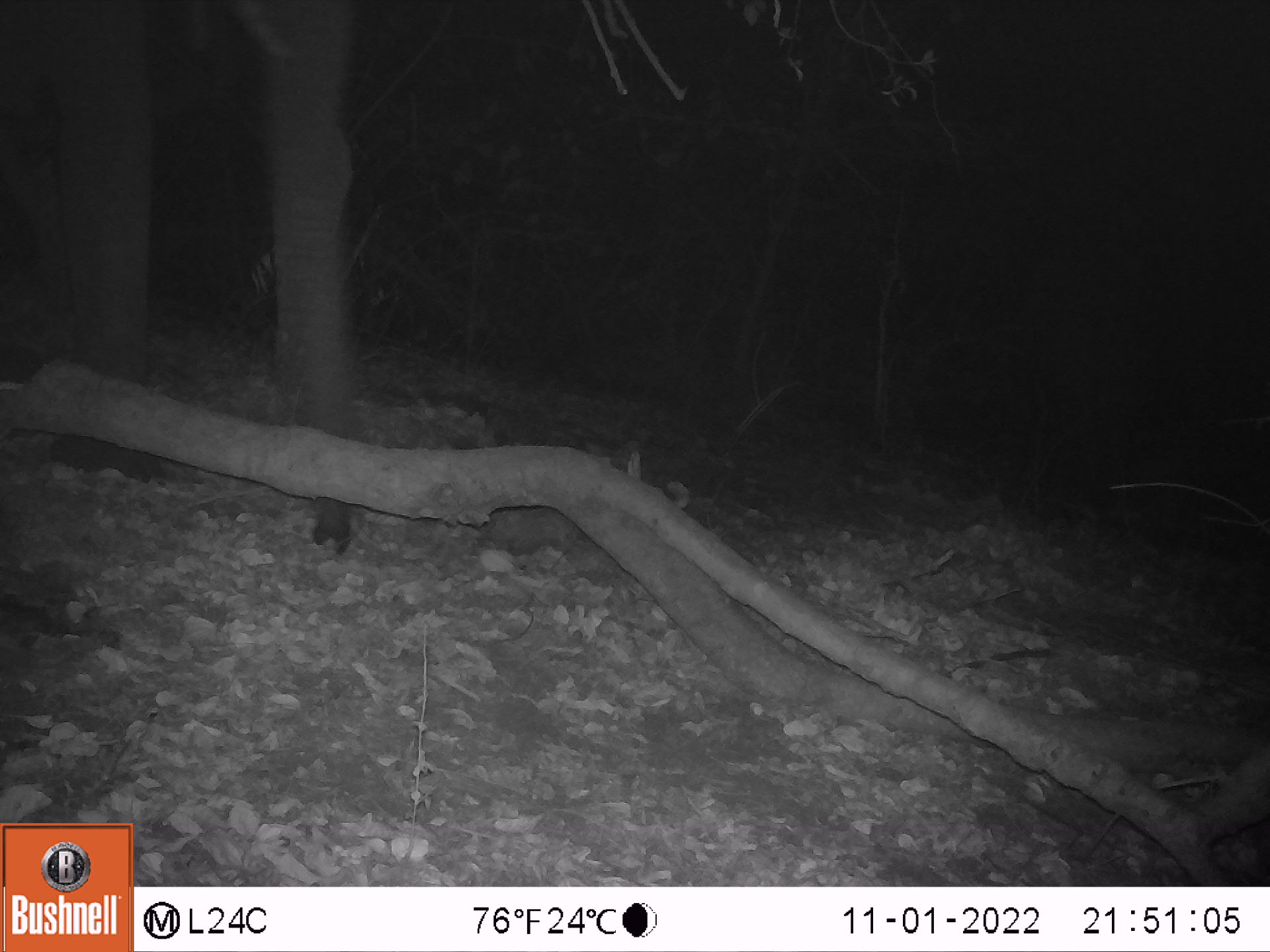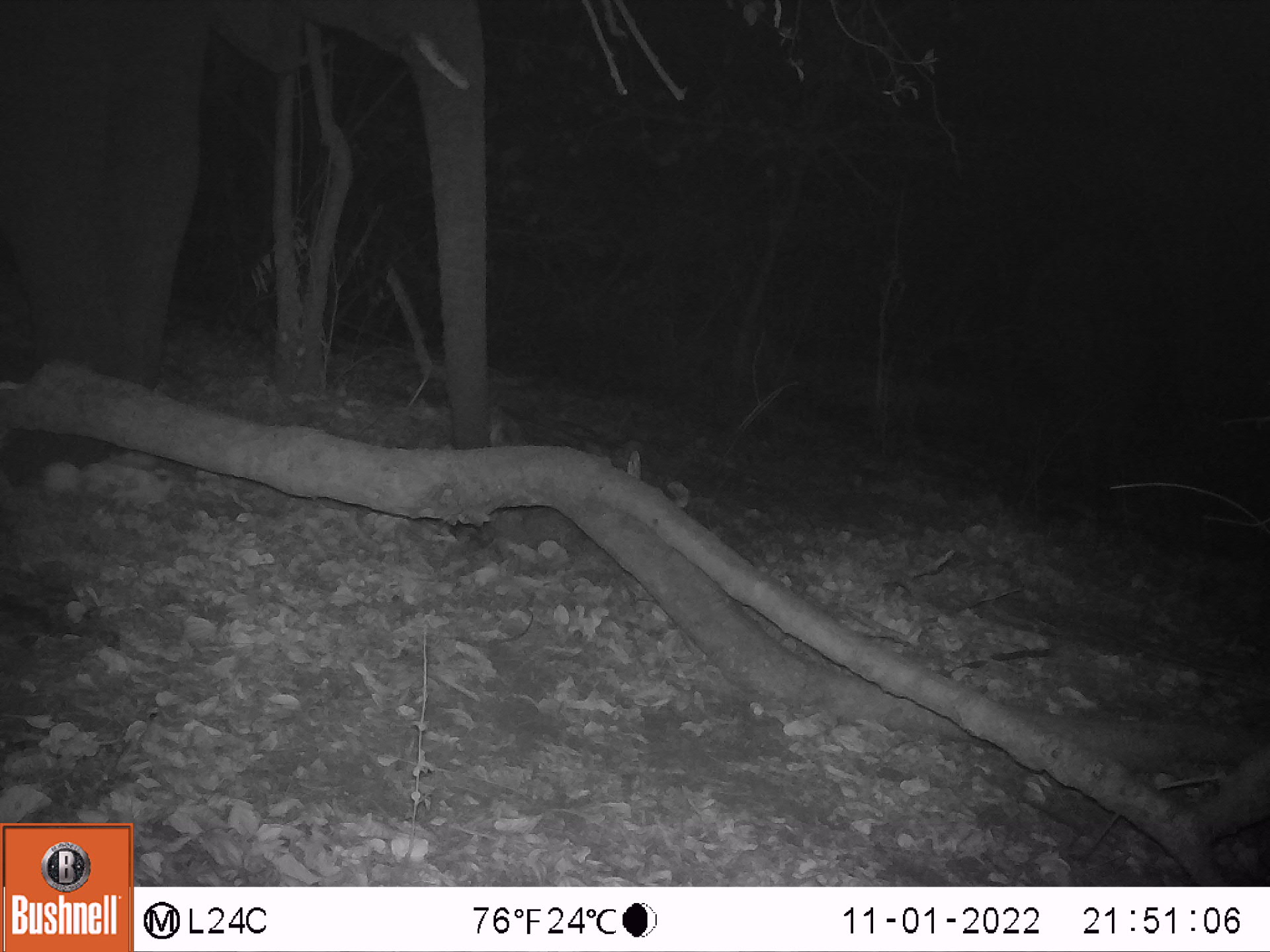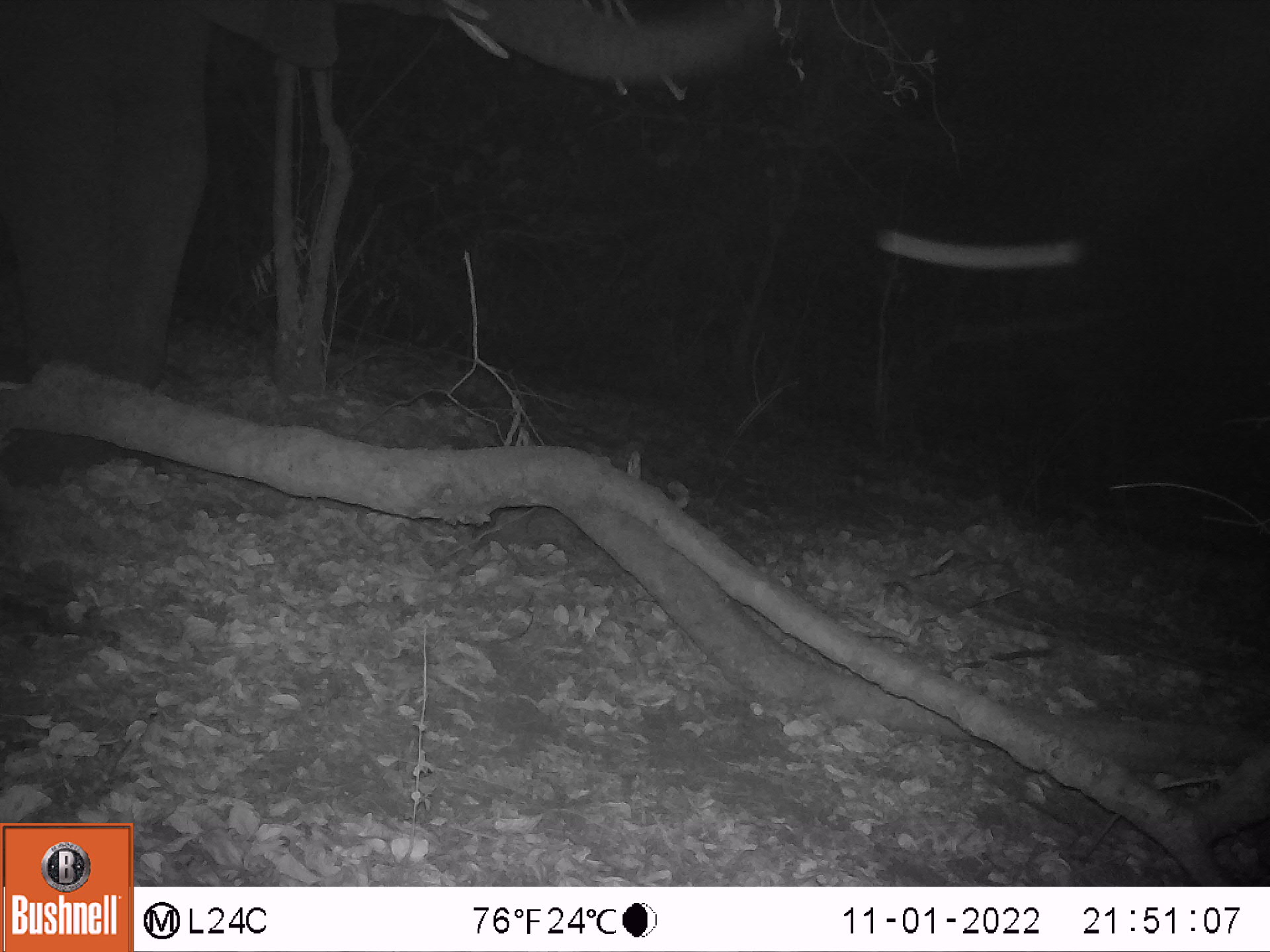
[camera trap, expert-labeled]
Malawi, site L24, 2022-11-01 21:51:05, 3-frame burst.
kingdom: Animalia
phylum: Chordata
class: Mammalia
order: Proboscidea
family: Elephantidae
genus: Loxodonta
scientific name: Loxodonta africana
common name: african savanna elephant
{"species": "african savanna elephant (Loxodonta africana)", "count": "1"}